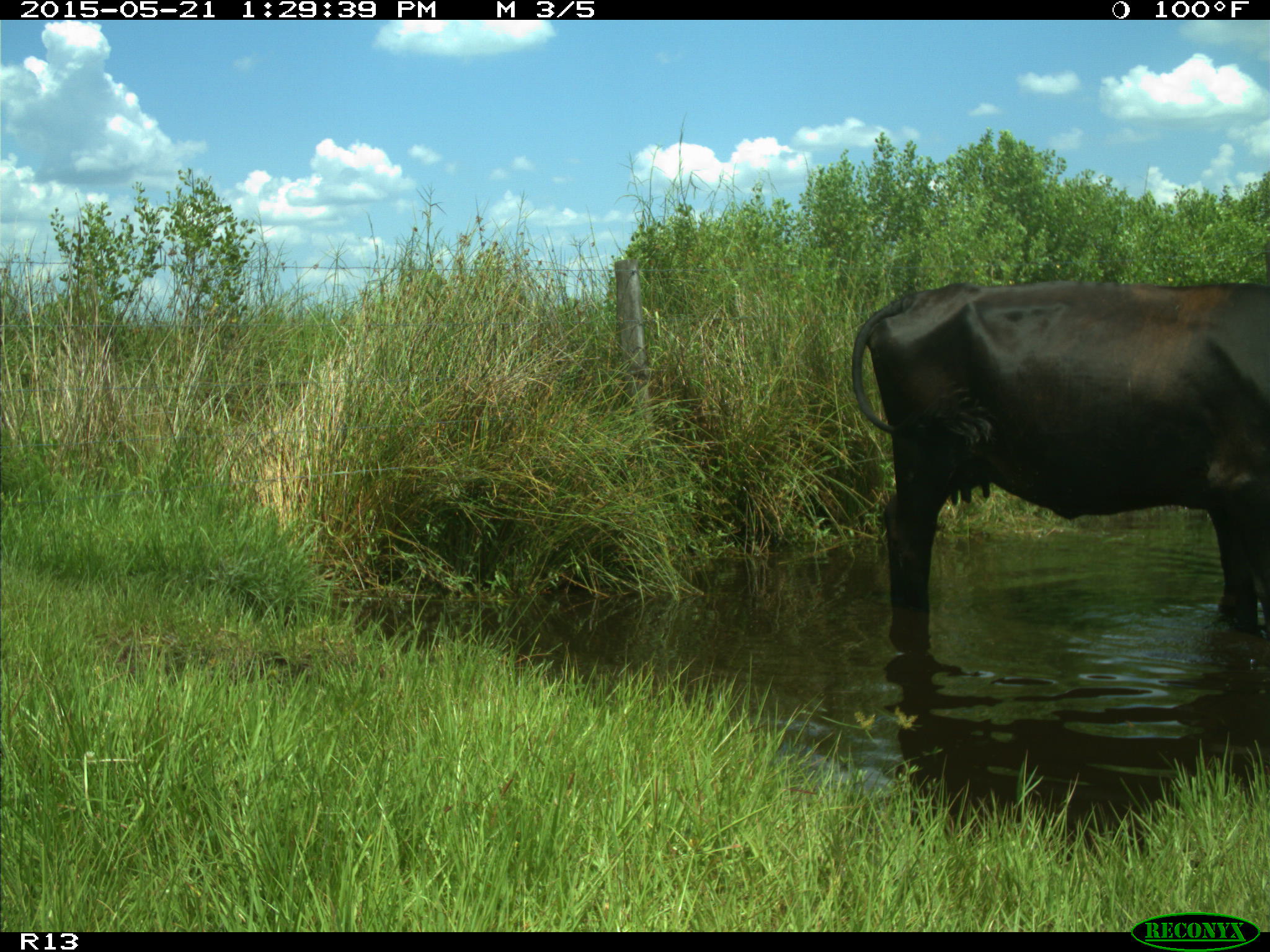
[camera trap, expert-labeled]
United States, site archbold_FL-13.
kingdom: Animalia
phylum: Chordata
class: Mammalia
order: Artiodactyla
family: Bovidae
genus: Bos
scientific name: Bos taurus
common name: domestic cow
Bos taurus (domestic cow).